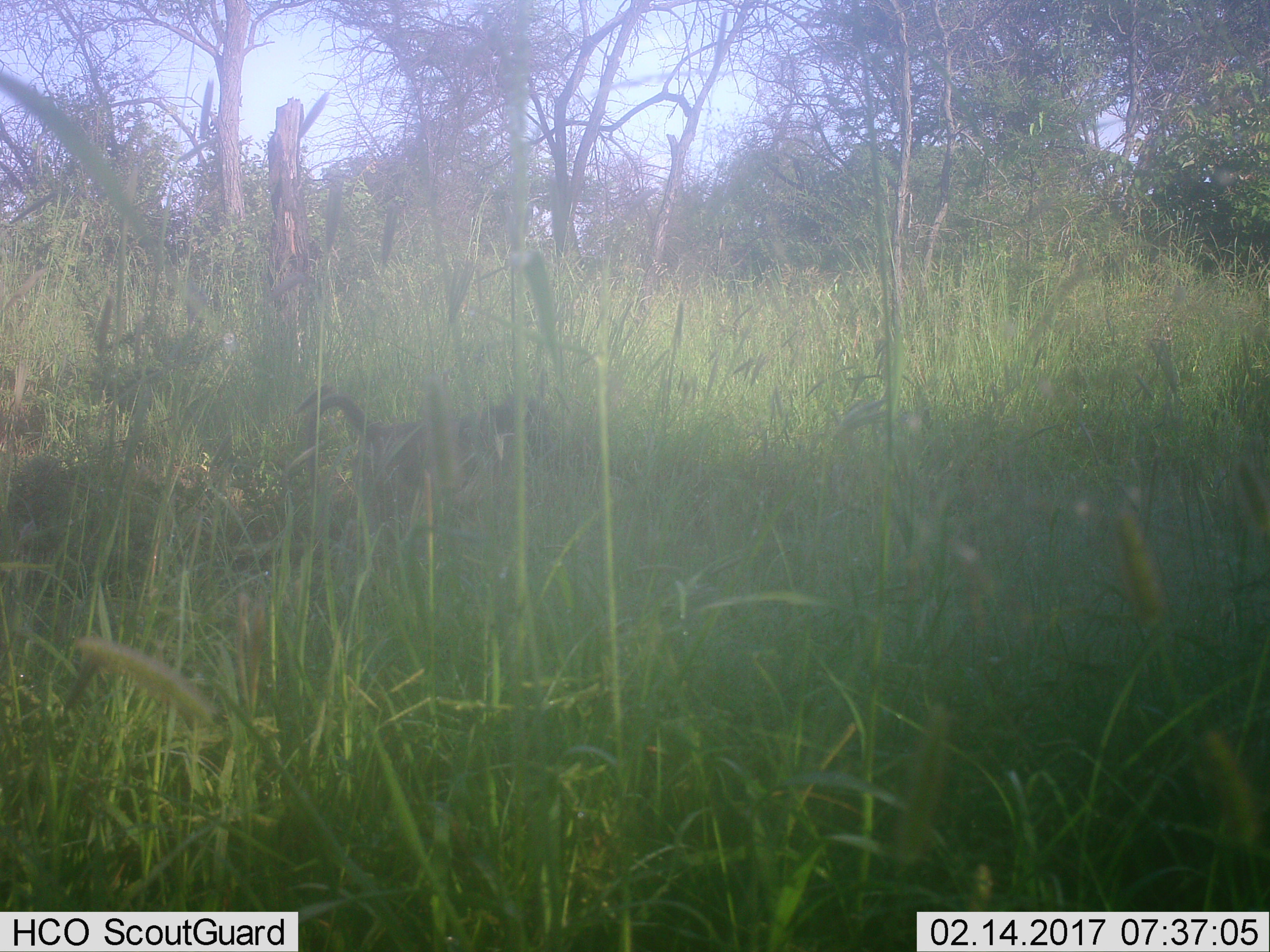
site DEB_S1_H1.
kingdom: Animalia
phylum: Chordata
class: Mammalia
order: Primates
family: Cercopithecidae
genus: Papio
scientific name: Papio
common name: baboon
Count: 1.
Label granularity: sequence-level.